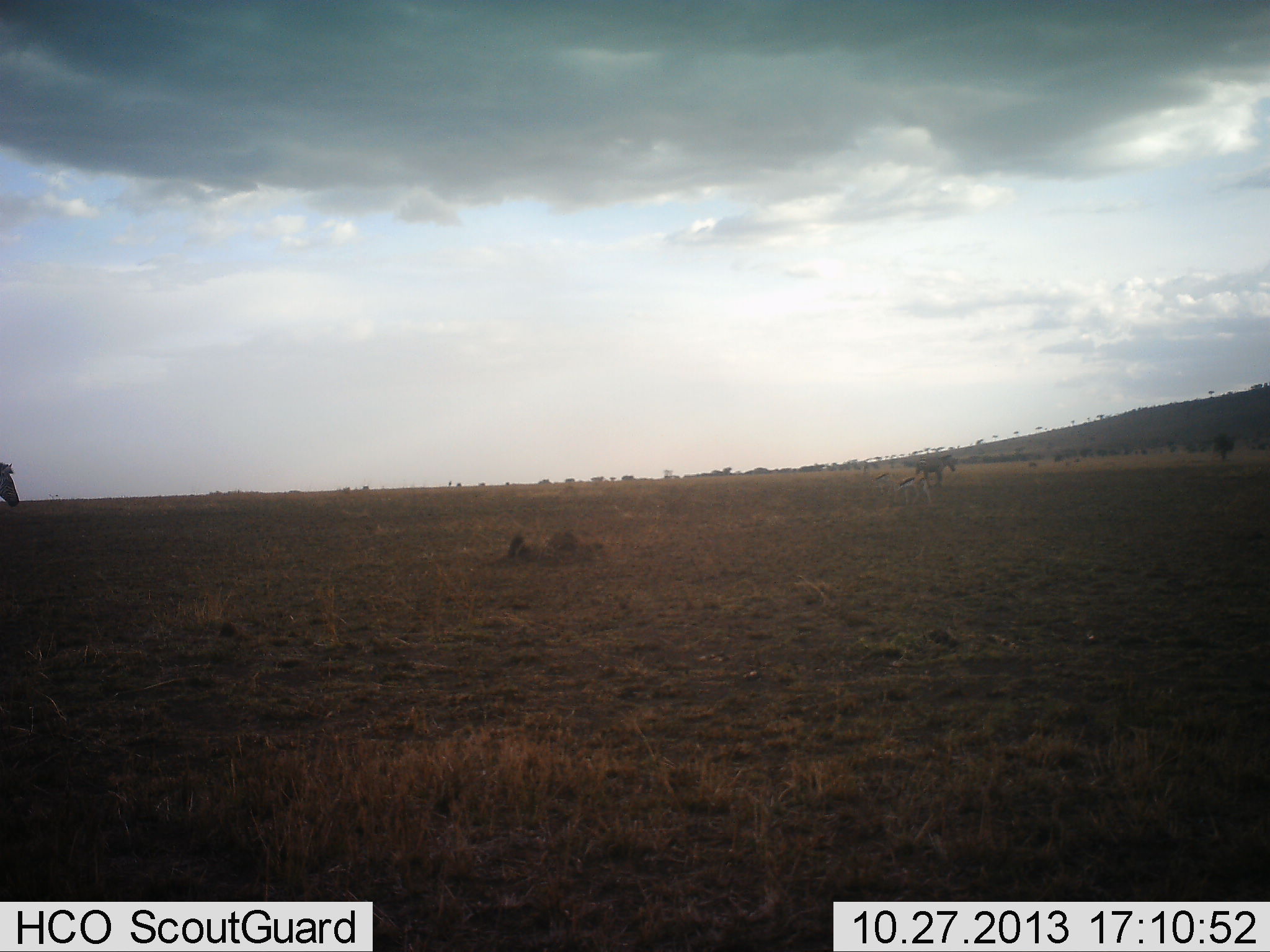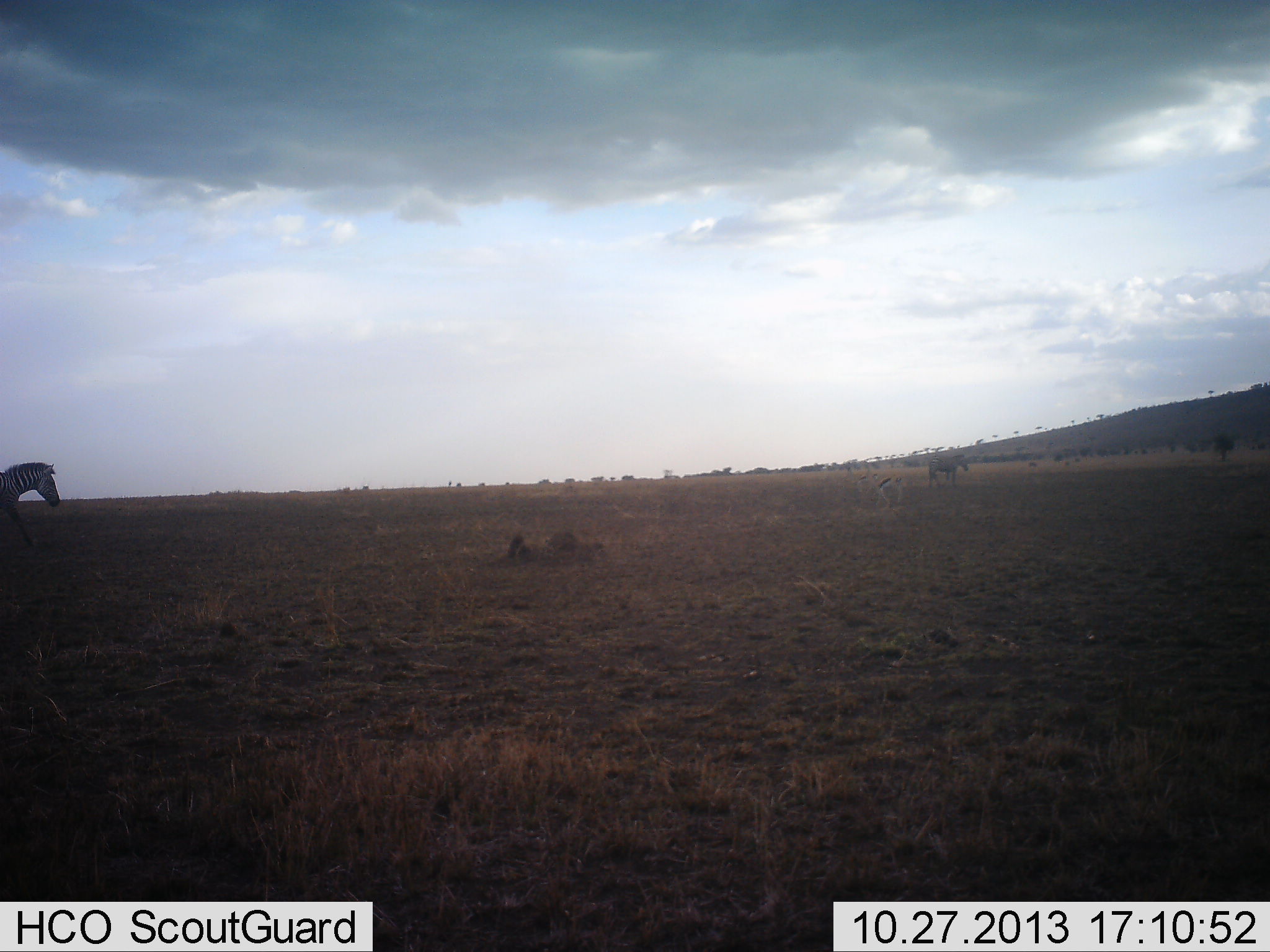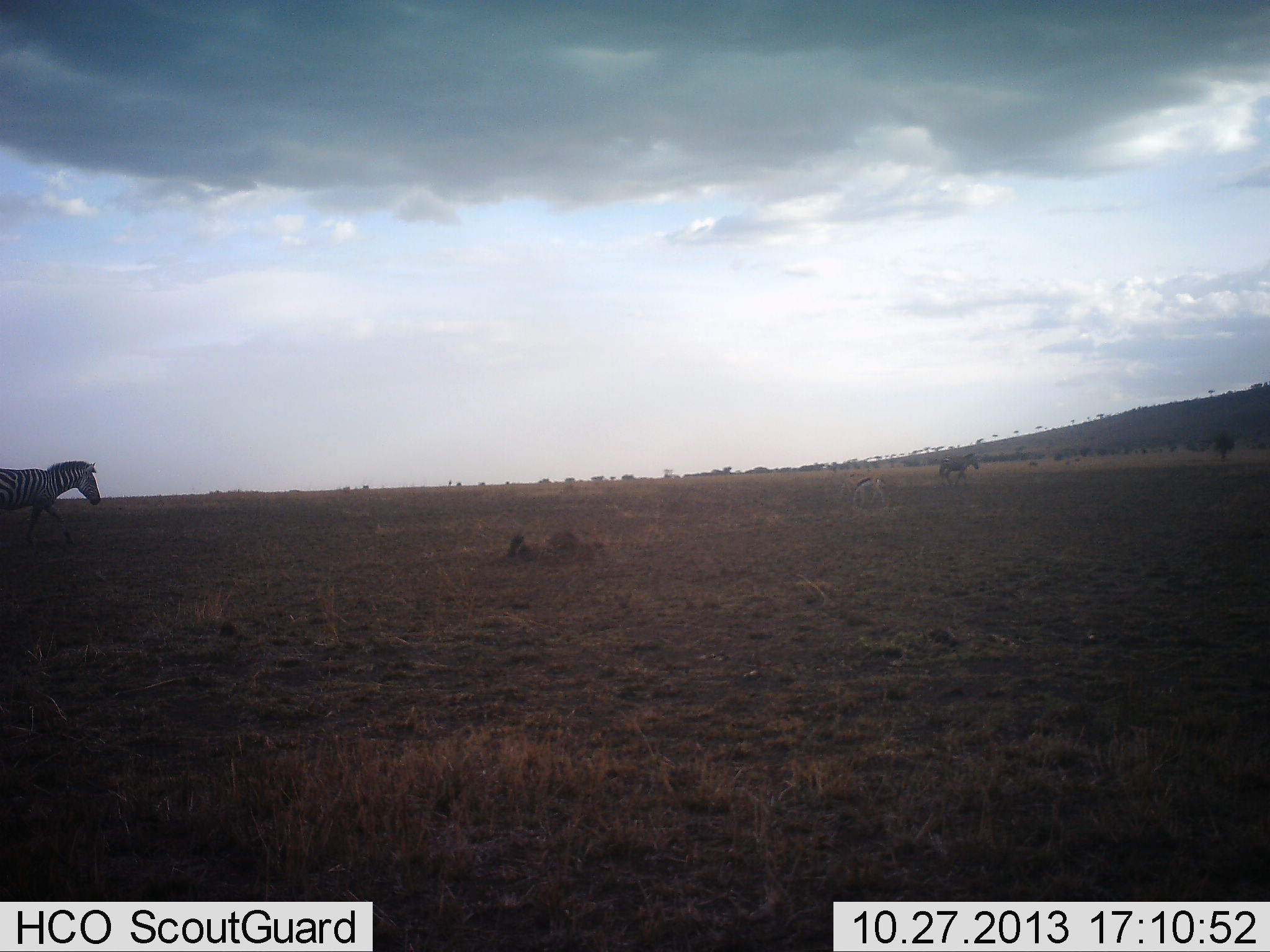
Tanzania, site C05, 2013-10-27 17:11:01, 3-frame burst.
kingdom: Animalia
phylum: Chordata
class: Mammalia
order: Perissodactyla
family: Equidae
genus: Equus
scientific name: Equus quagga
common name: plains zebra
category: zebra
Zebra (plains zebra) (Equus quagga), count 2. Behavior (volunteer vote fractions): standing 0%, resting 0%, moving 100%, interacting 0%. Young present (vote fraction): 0%. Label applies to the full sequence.